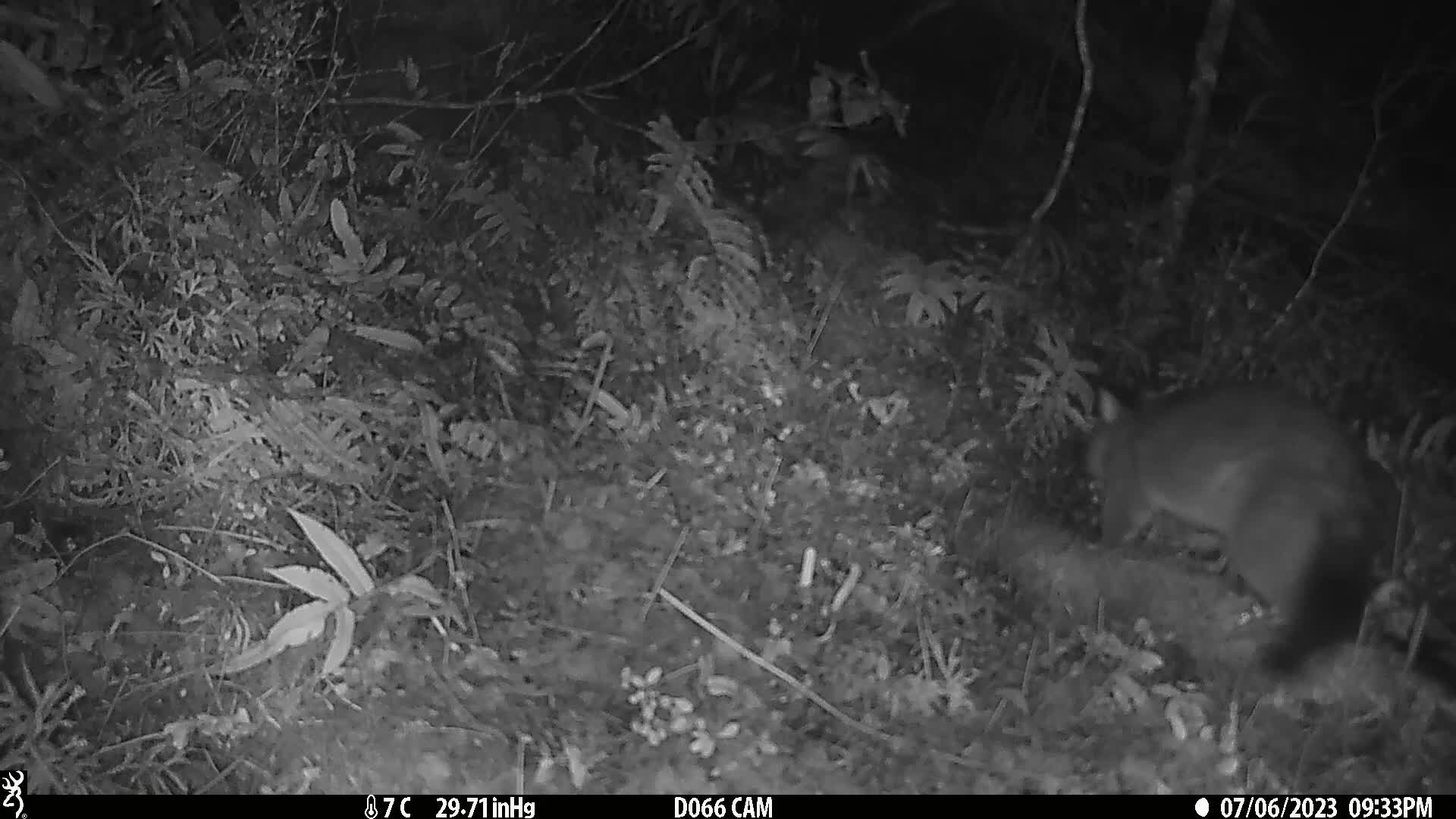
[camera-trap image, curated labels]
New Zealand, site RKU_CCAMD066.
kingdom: Animalia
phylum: Chordata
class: Mammalia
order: Diprotodontia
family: Phalangeridae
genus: Trichosurus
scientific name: Trichosurus vulpecula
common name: common brushtail possum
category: possum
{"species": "possum (common brushtail possum) (Trichosurus vulpecula)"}